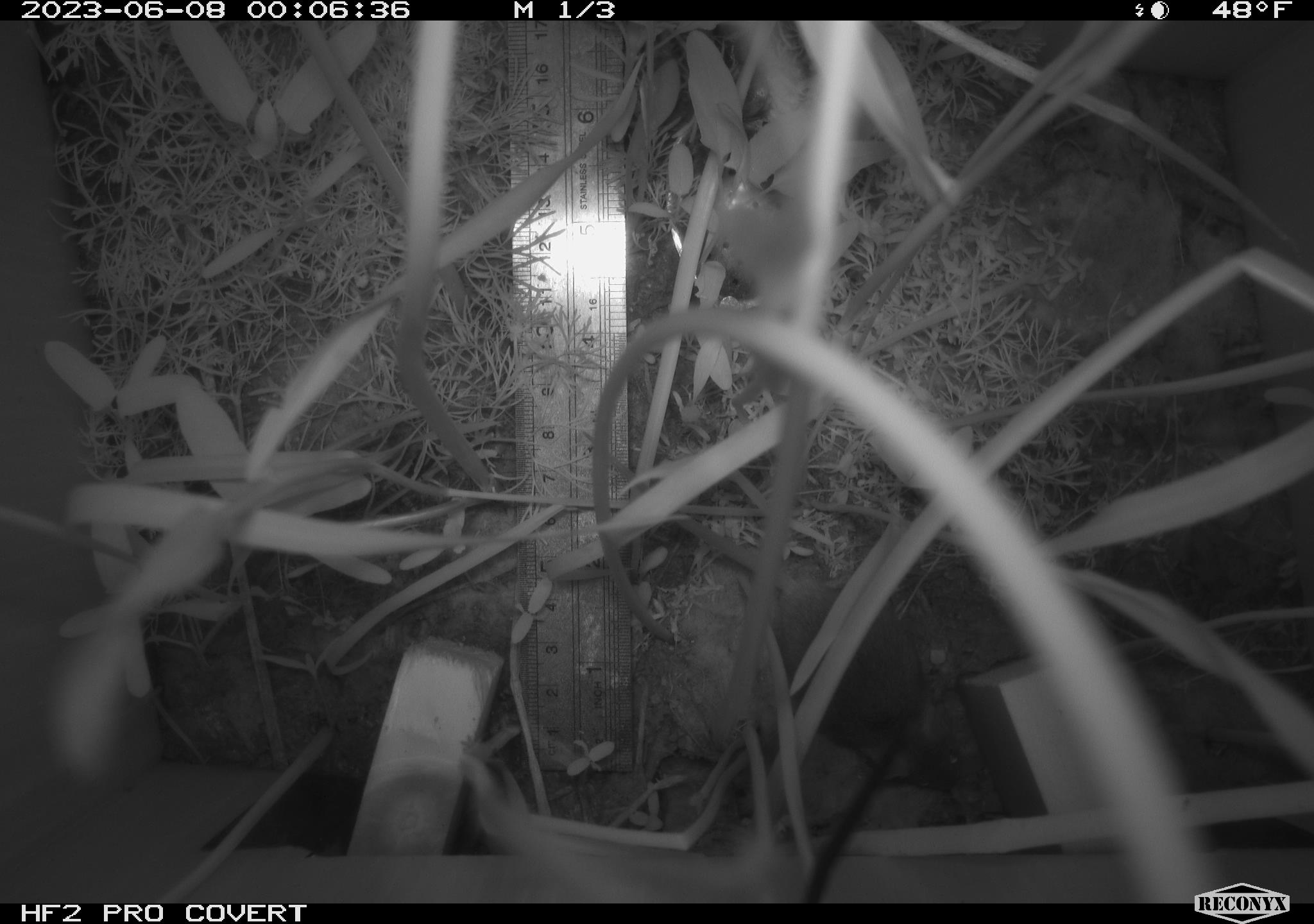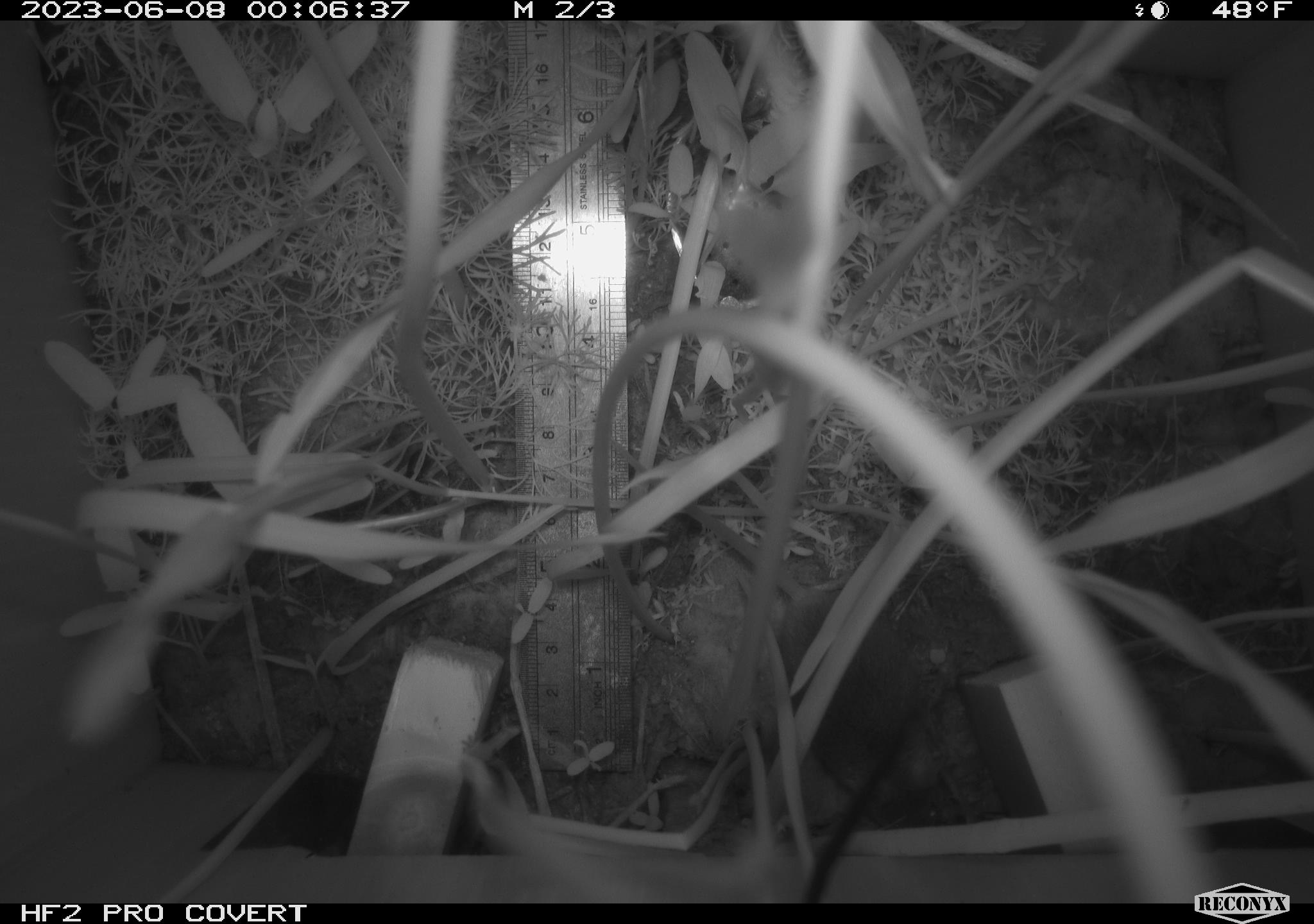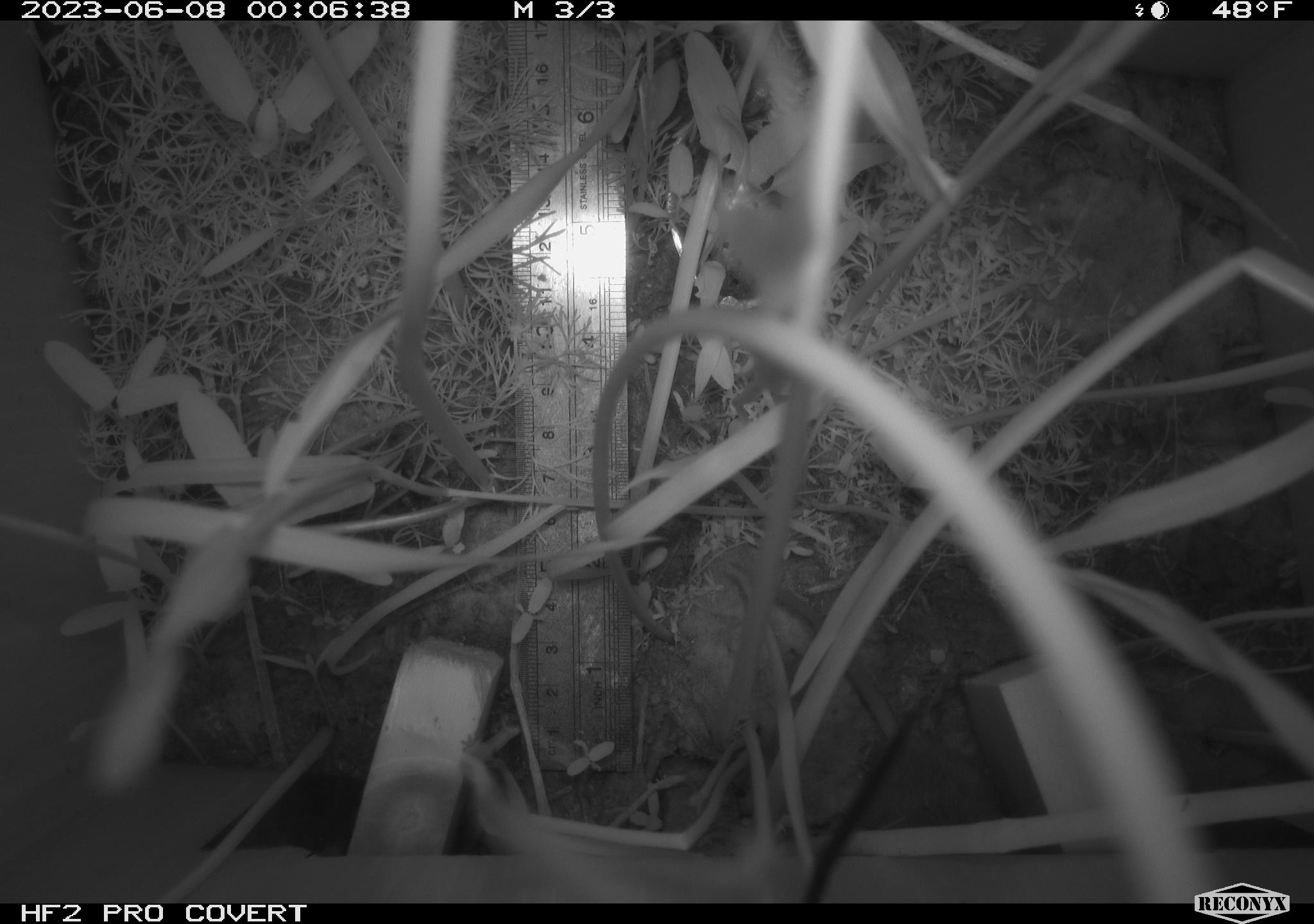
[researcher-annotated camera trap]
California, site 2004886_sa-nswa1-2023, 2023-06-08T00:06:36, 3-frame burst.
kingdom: Animalia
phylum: Chordata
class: Mammalia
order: Rodentia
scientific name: Rodentia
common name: mouse species